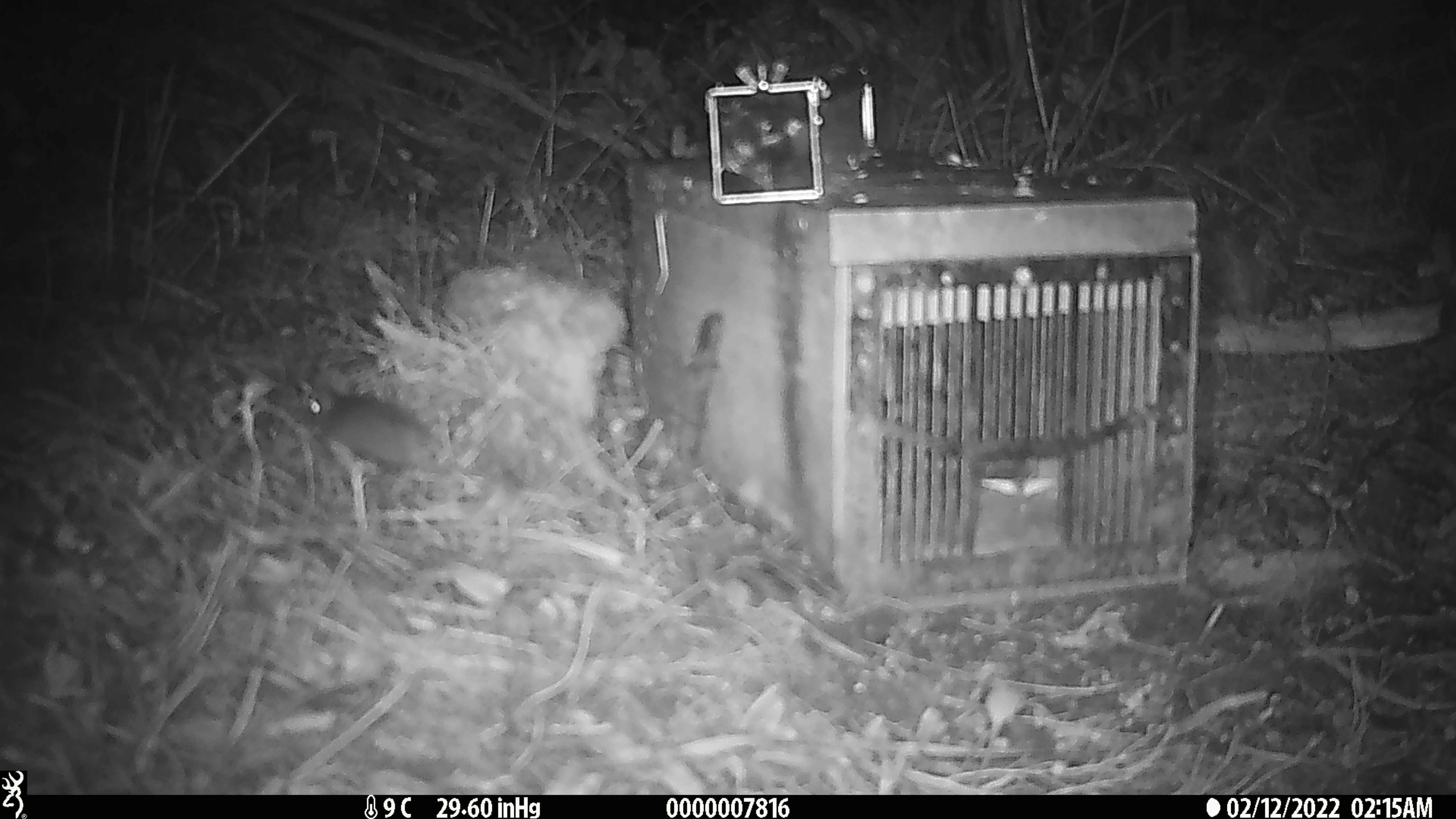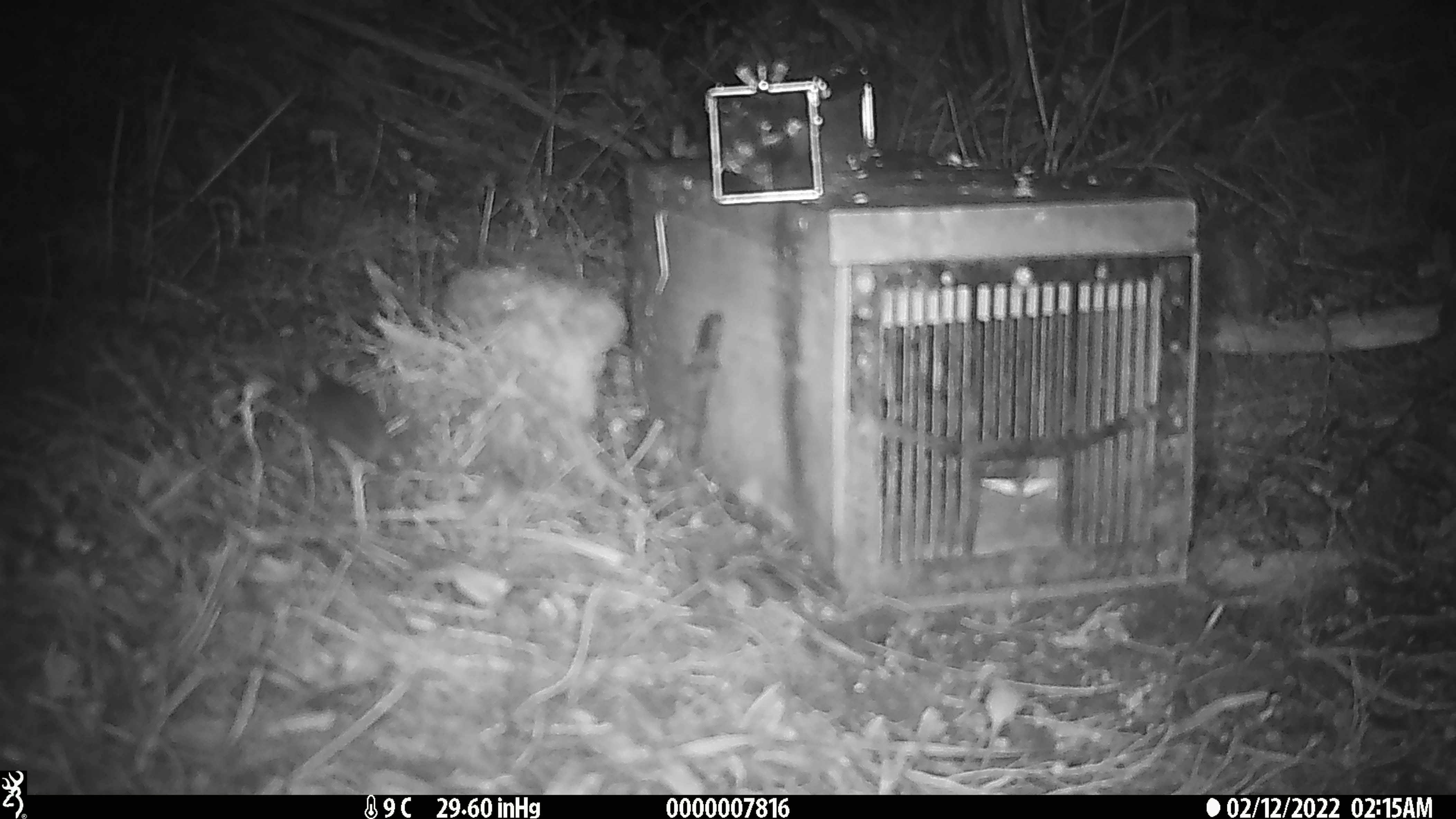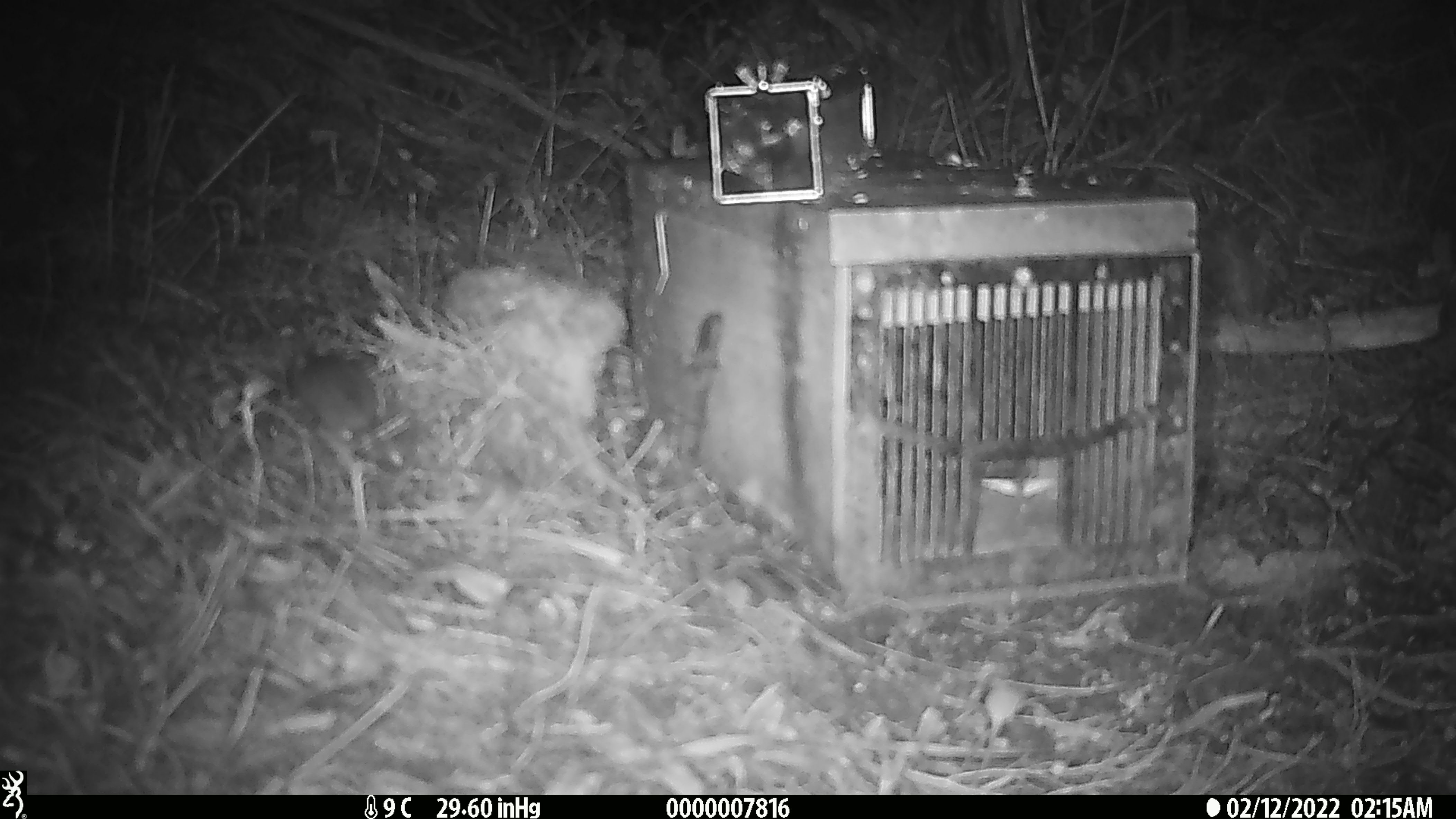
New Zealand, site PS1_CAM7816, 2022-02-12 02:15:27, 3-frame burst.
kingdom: Animalia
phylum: Chordata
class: Mammalia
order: Rodentia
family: Muridae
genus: Mus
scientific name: Mus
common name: mouse